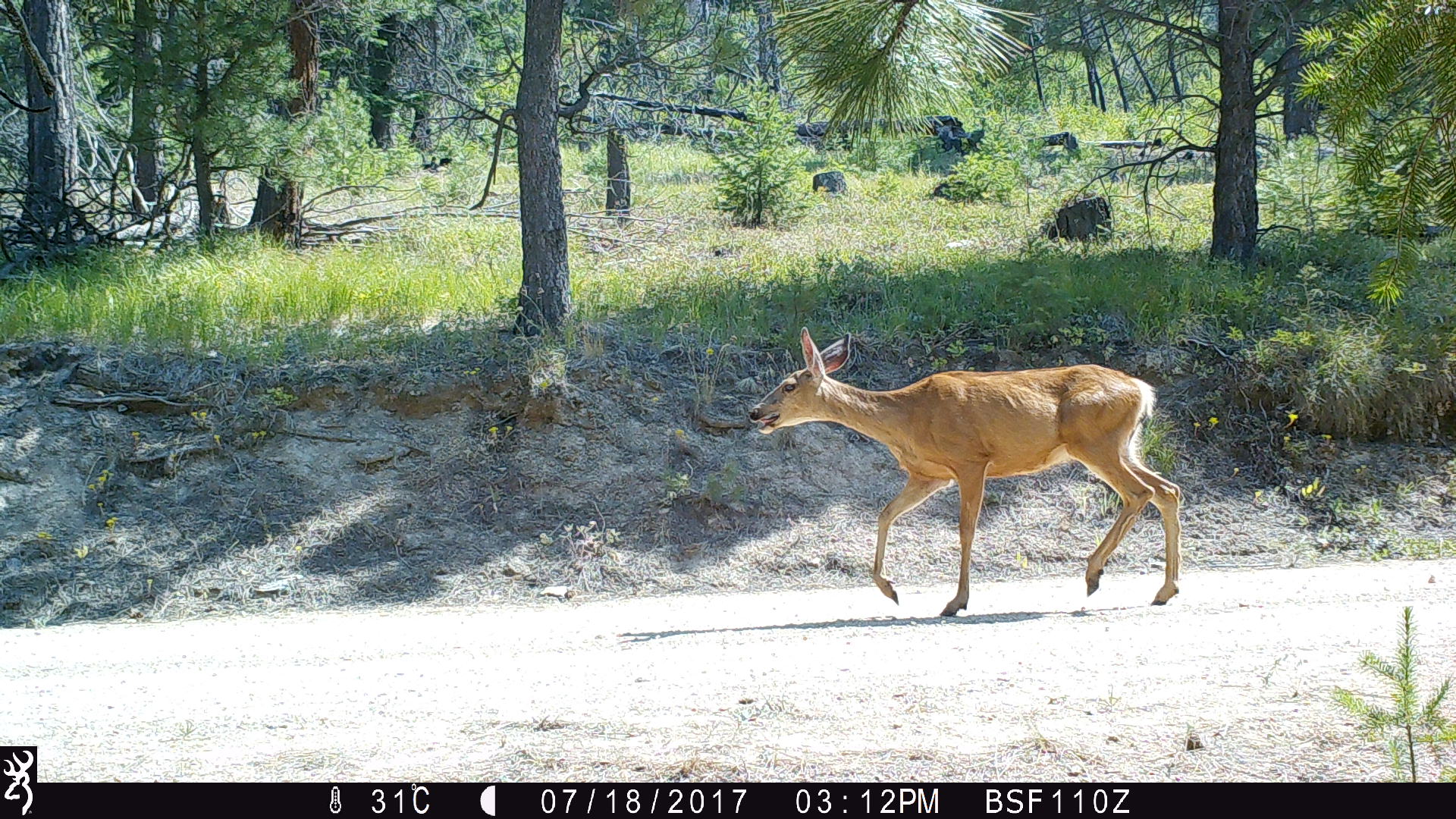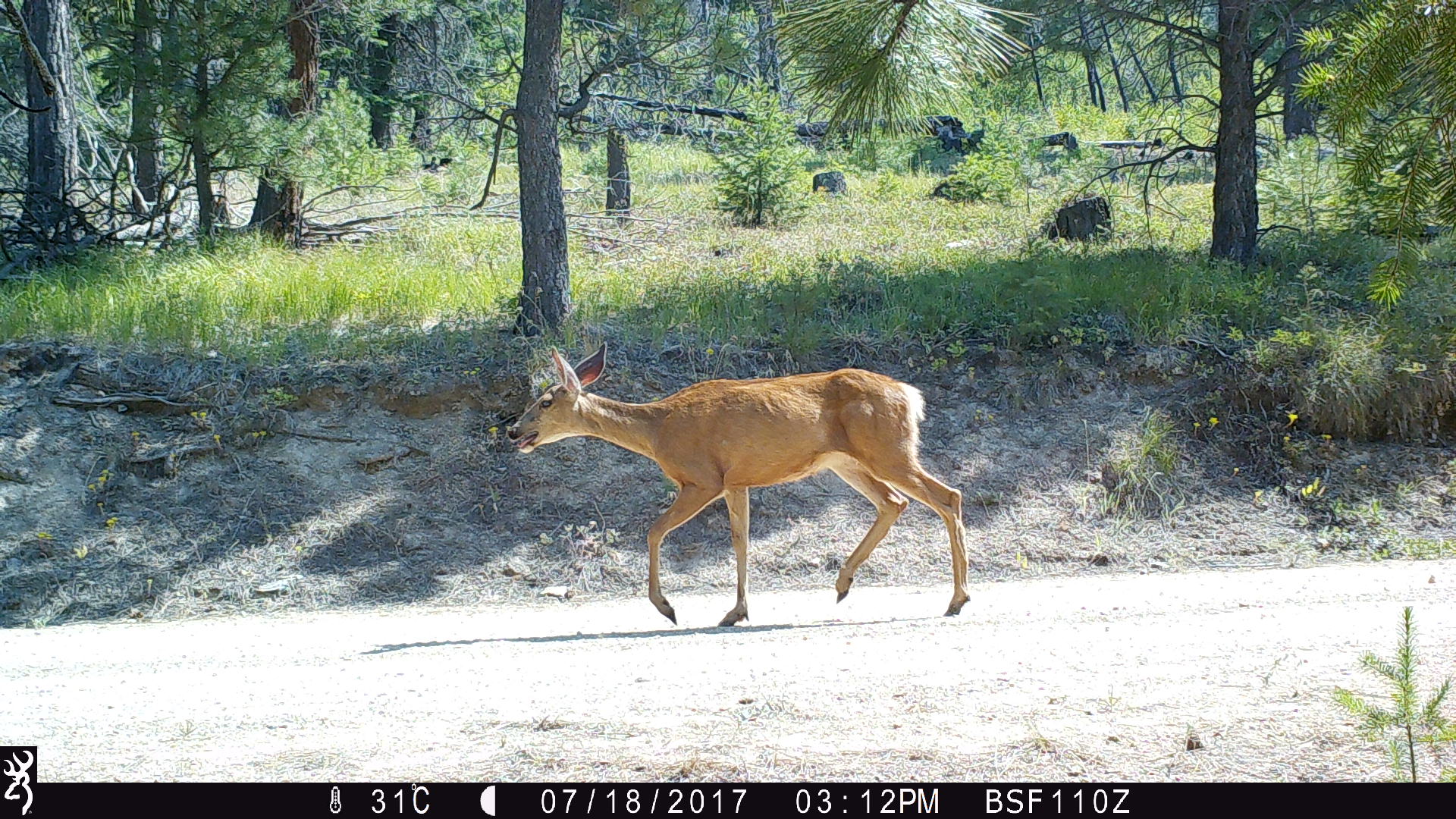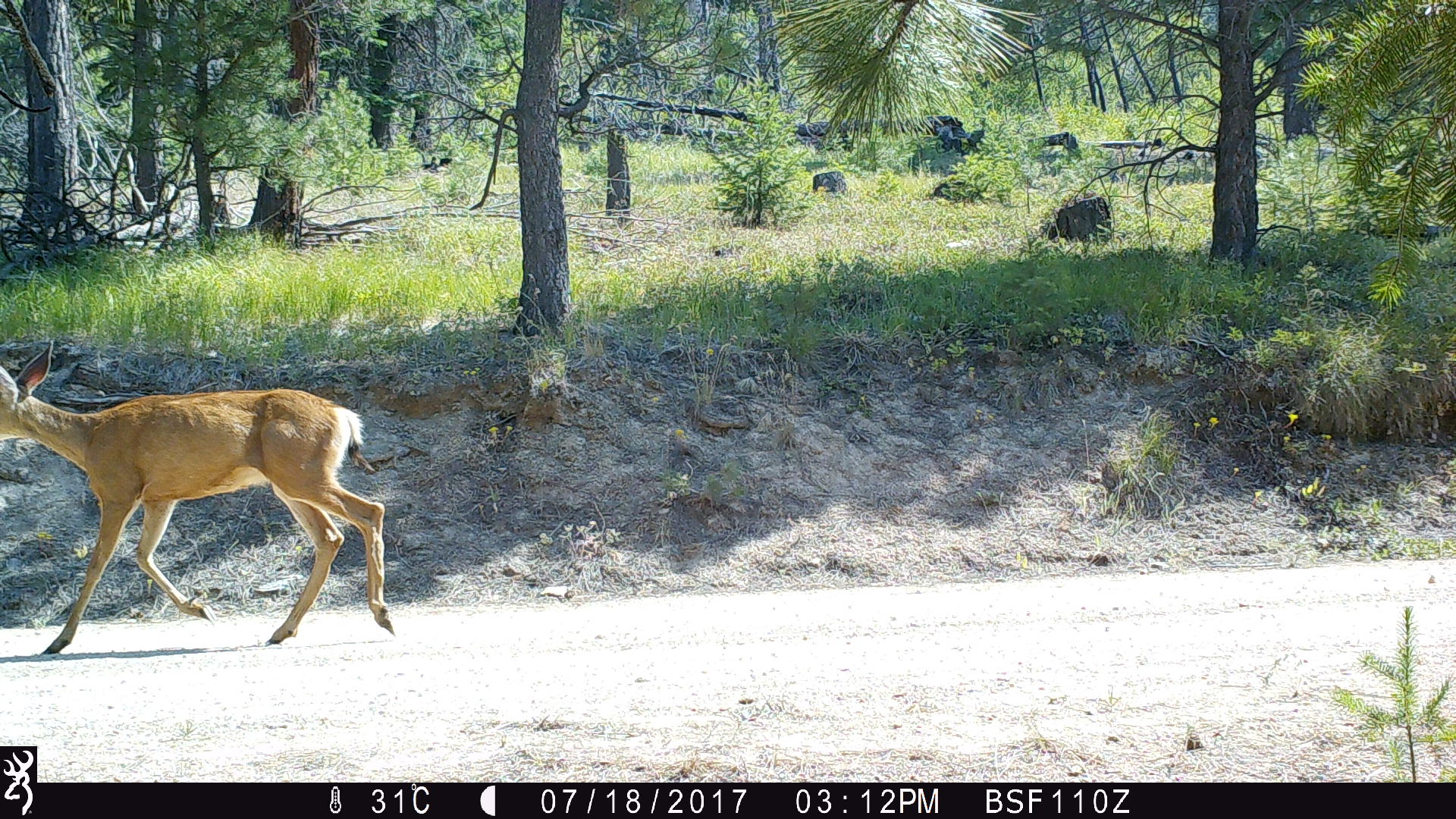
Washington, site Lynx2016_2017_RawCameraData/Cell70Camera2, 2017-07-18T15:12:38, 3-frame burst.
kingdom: Animalia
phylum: Chordata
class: Mammalia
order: Artiodactyla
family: Cervidae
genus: Odocoileus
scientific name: Odocoileus hemionus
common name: mule deer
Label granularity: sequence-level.